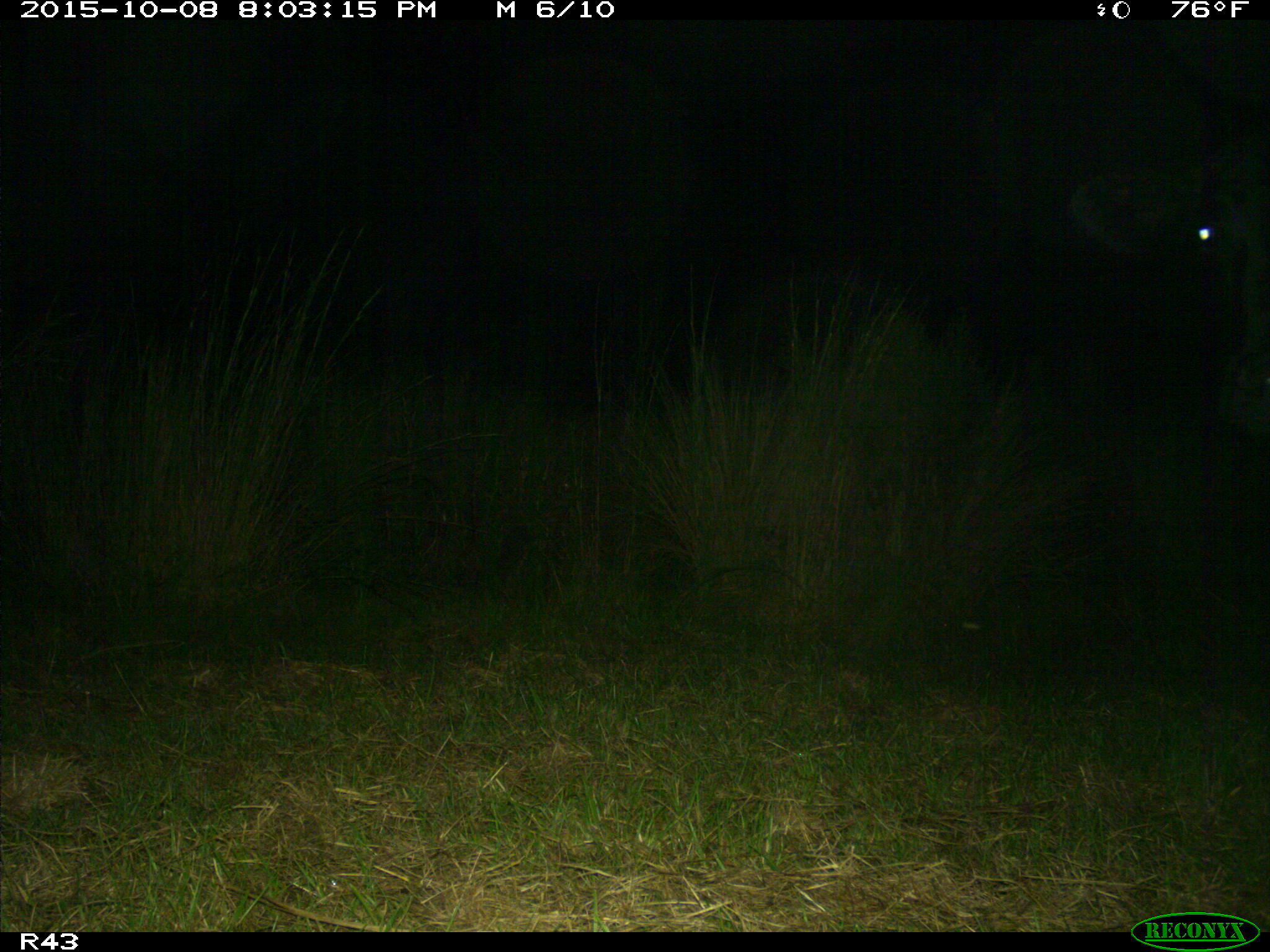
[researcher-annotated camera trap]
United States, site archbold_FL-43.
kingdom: Animalia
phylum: Chordata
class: Mammalia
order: Artiodactyla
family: Bovidae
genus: Bos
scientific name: Bos taurus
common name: domestic cow